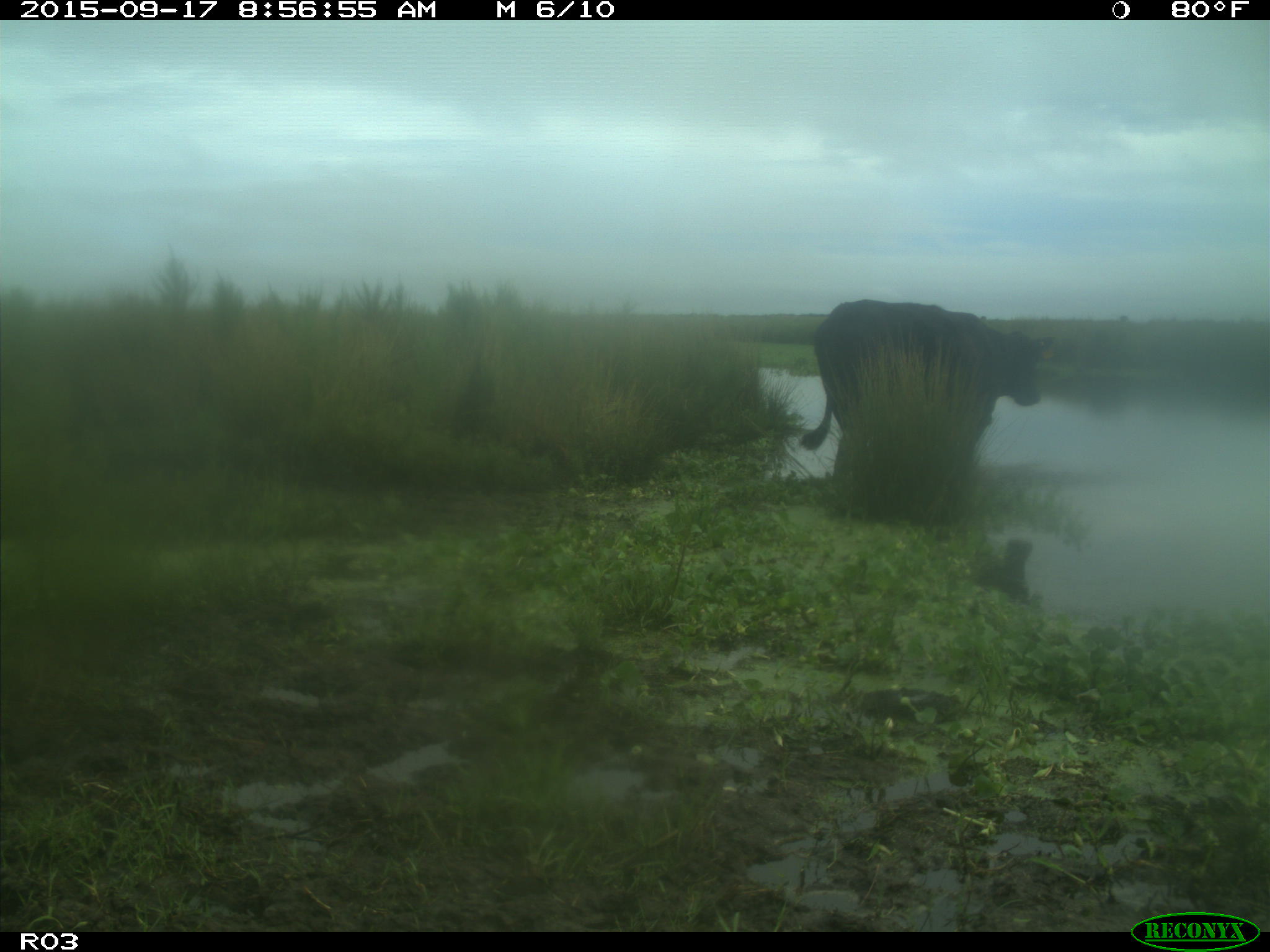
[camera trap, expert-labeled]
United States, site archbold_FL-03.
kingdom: Animalia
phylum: Chordata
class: Mammalia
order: Artiodactyla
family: Bovidae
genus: Bos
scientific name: Bos taurus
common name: domestic cow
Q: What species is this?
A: Bos taurus (domestic cow).